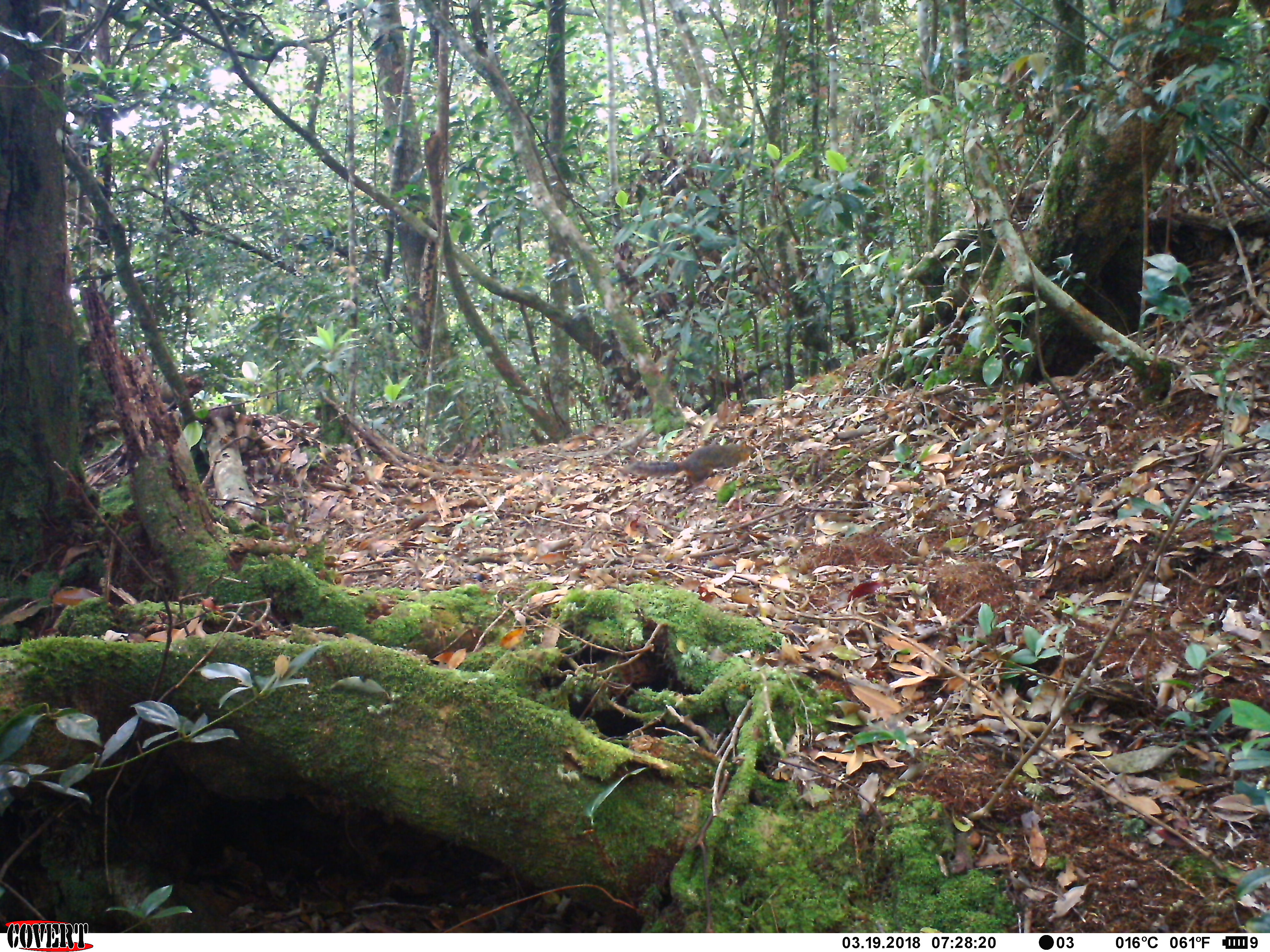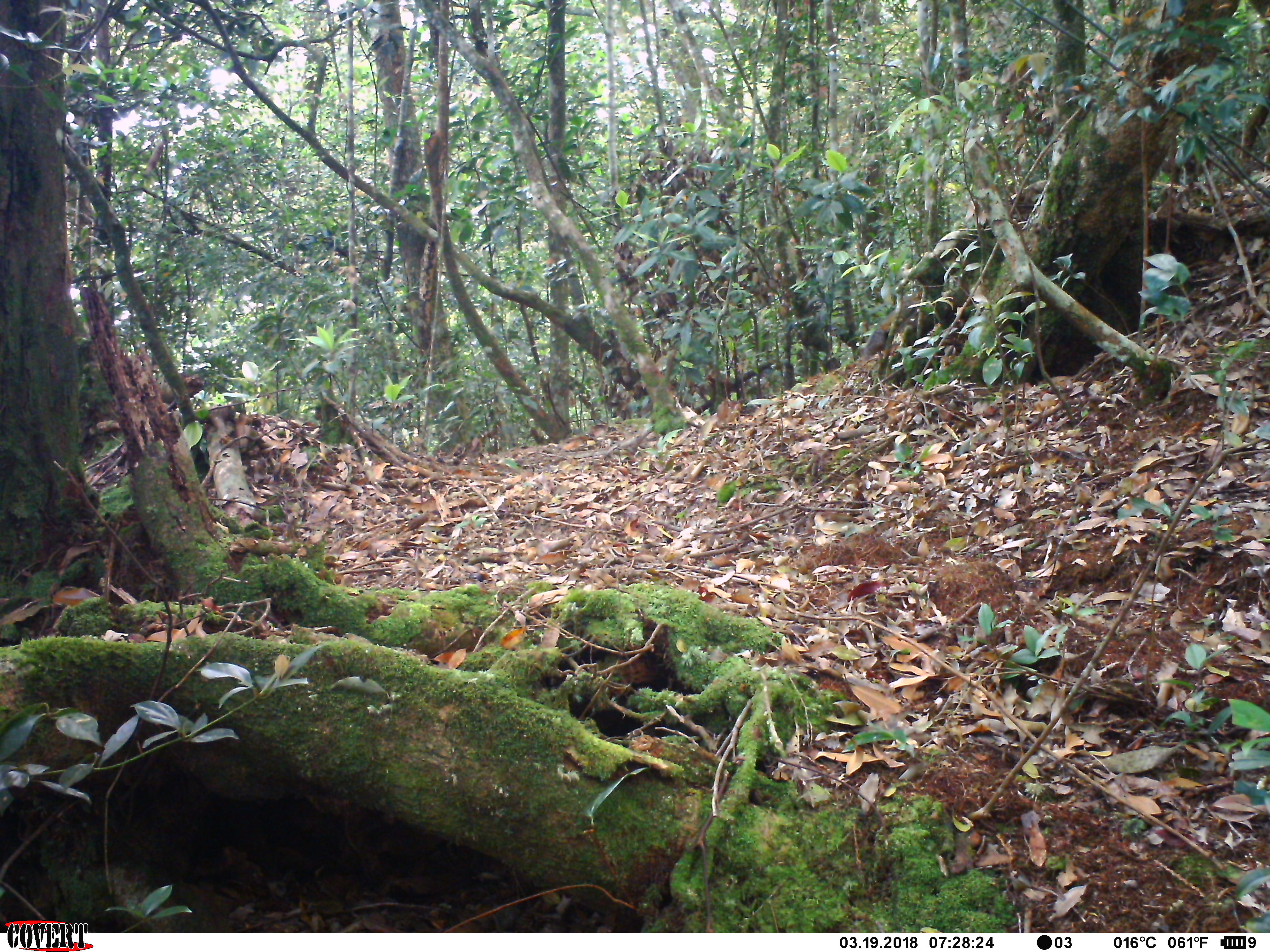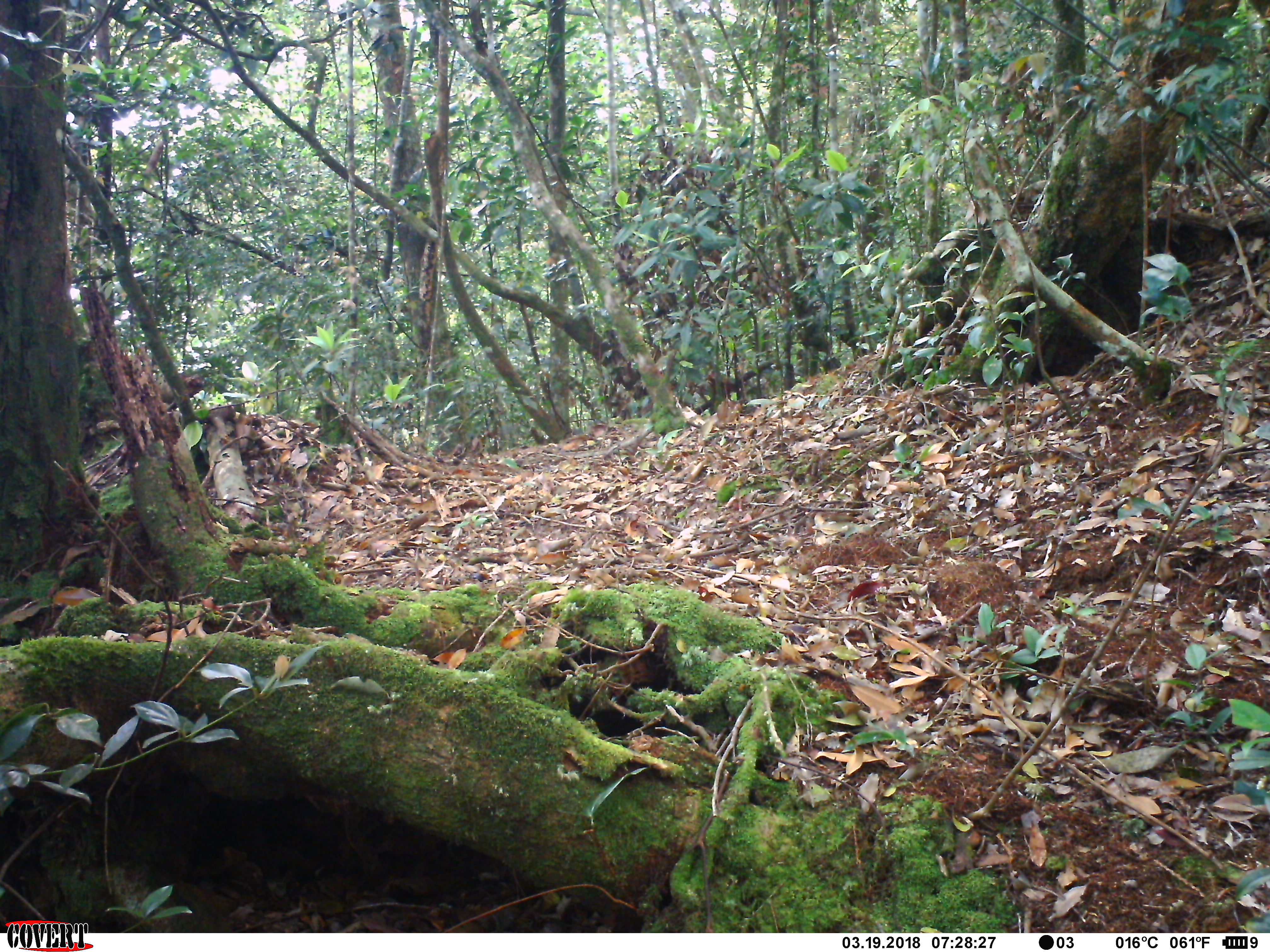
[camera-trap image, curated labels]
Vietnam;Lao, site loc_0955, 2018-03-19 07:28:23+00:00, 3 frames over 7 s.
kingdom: Animalia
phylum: Chordata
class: Mammalia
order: Rodentia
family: Sciuridae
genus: Dremomys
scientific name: Dremomys rufigenis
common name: red-cheeked squirrel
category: red cheeked squirrel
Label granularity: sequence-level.